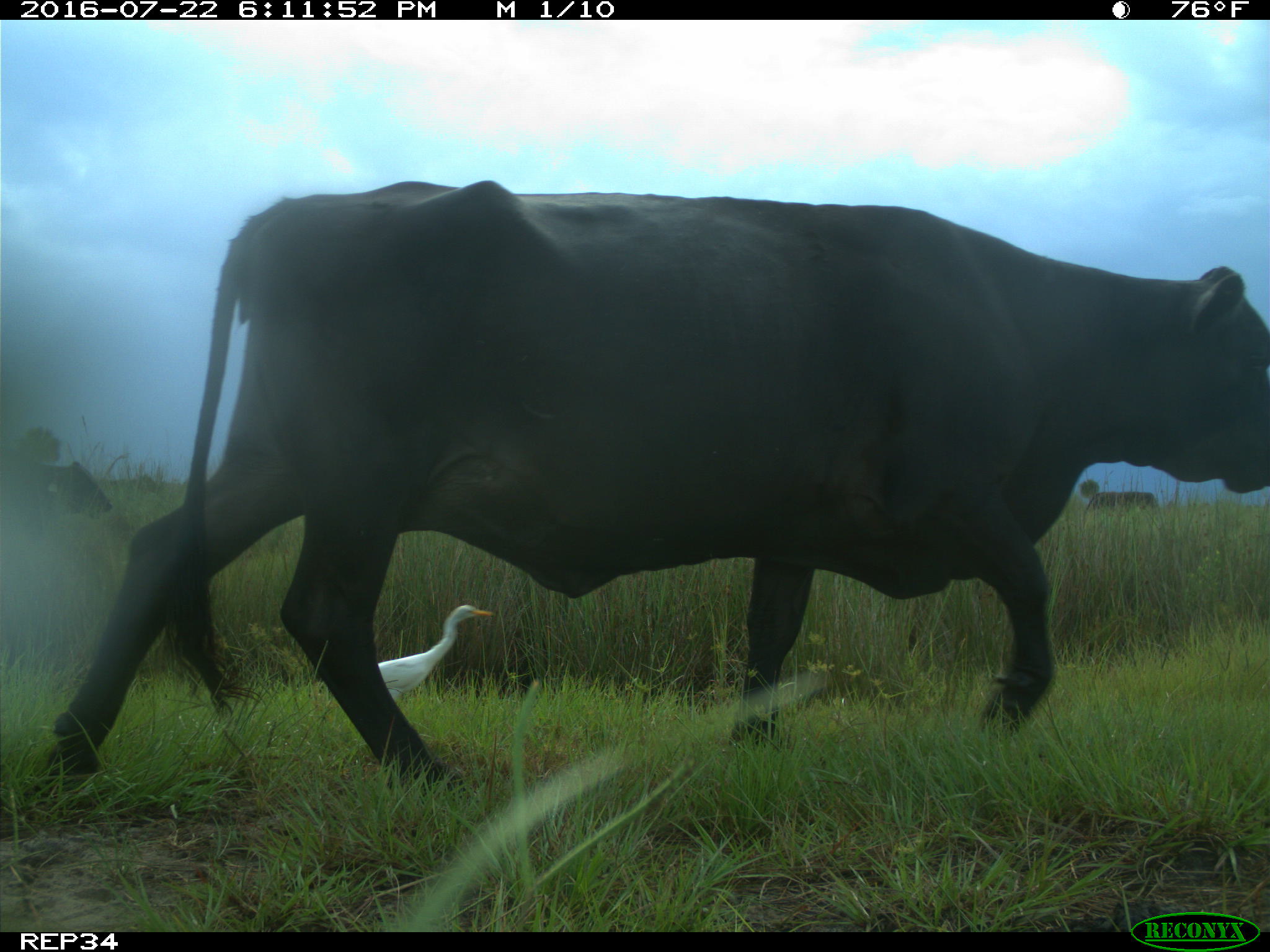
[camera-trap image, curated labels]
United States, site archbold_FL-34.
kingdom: Animalia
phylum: Chordata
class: Mammalia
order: Artiodactyla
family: Bovidae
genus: Bos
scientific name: Bos taurus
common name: domestic cow